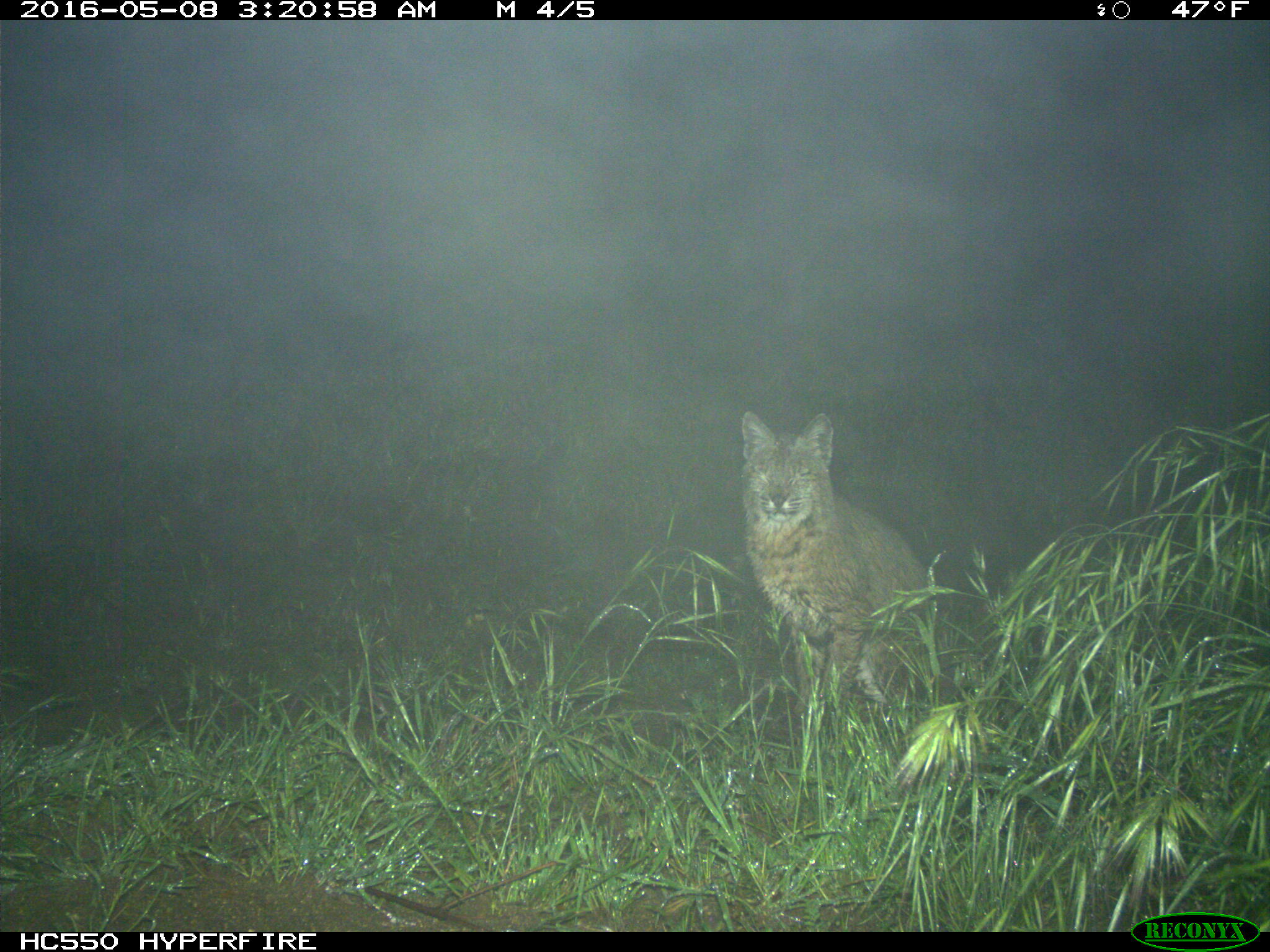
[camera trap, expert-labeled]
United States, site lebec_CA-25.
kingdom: Animalia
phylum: Chordata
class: Mammalia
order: Carnivora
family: Felidae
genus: Lynx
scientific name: Lynx rufus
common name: bobcat